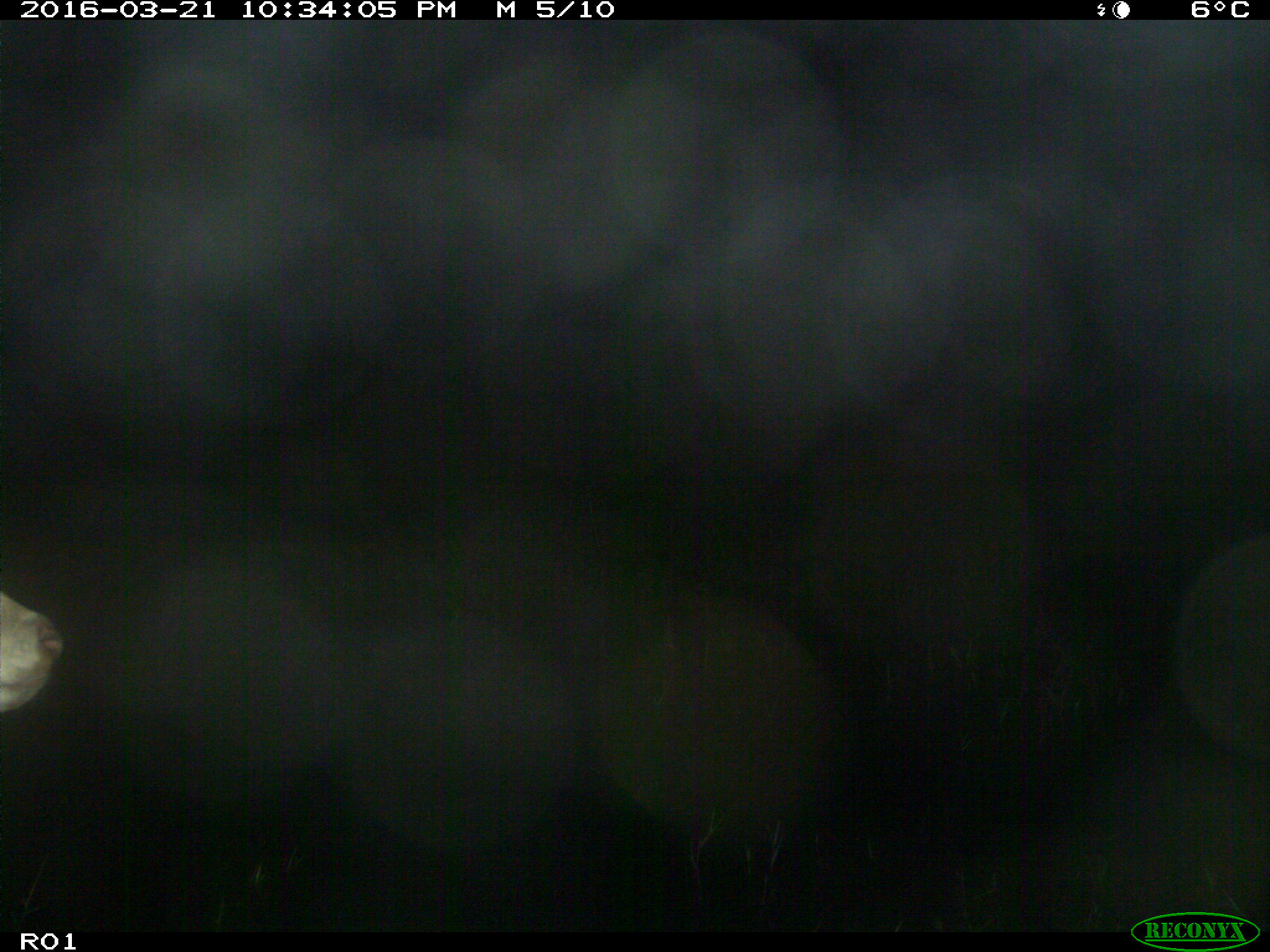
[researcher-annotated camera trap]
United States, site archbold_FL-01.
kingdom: Animalia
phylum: Chordata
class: Mammalia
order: Artiodactyla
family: Bovidae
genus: Bos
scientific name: Bos taurus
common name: domestic cow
Bos taurus (domestic cow).